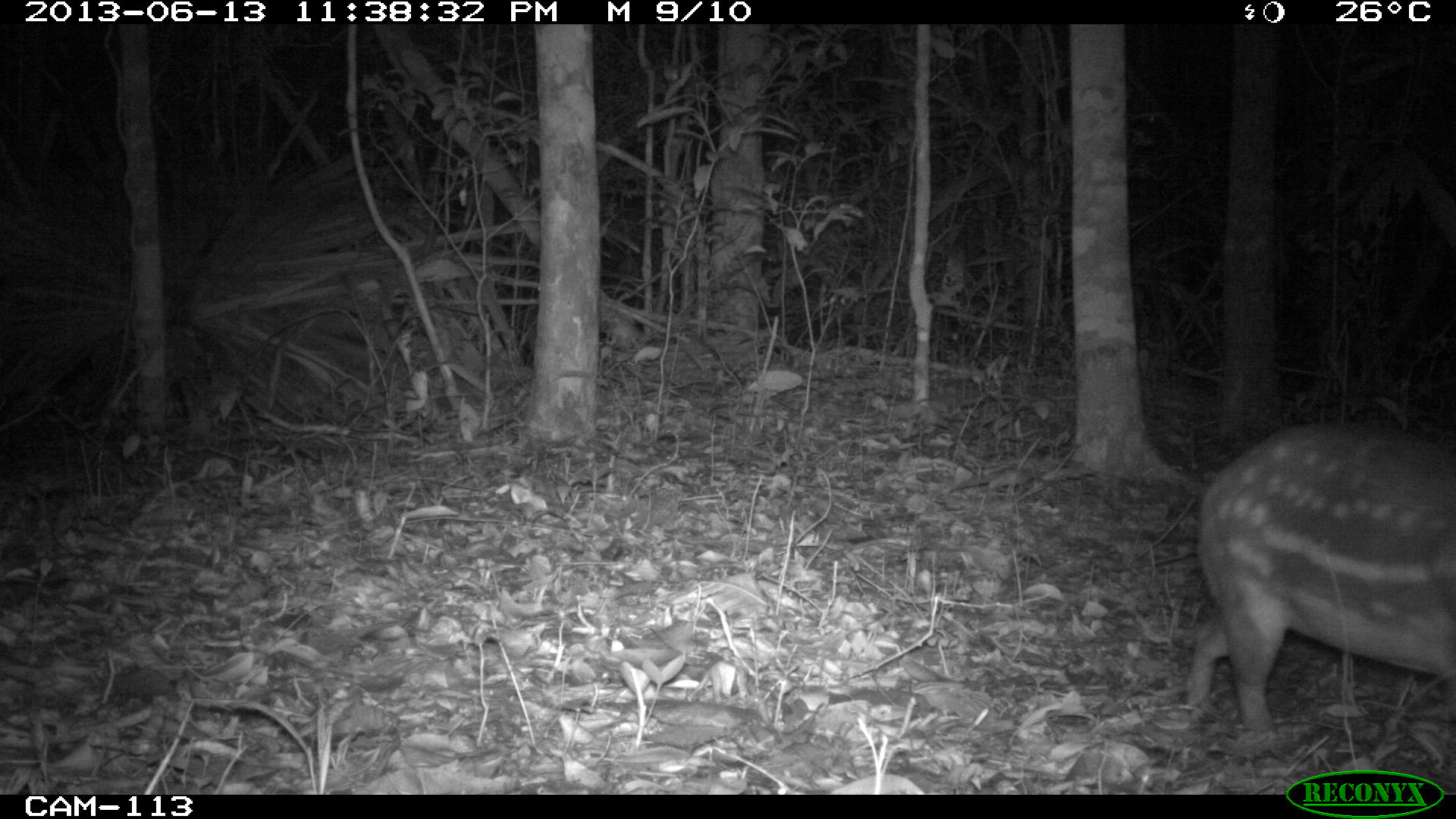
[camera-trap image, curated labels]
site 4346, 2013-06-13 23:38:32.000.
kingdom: Animalia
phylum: Chordata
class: Mammalia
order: Rodentia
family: Cuniculidae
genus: Cuniculus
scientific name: Cuniculus paca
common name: lowland paca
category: agouti paca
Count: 2.